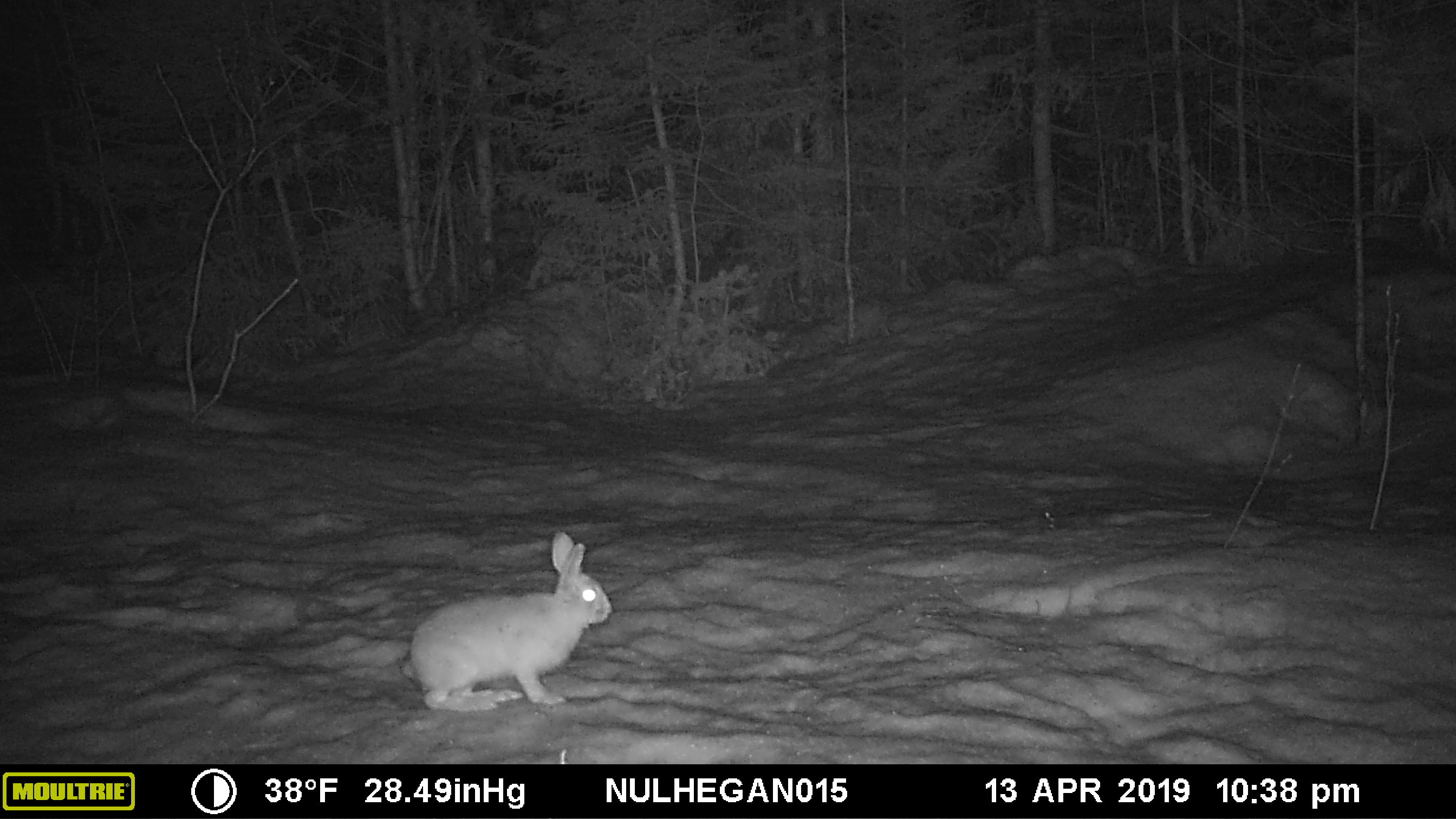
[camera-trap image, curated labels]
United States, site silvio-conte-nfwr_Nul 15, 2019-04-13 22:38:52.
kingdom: Animalia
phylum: Chordata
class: Mammalia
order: Lagomorpha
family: Leporidae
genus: Lepus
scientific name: Lepus americanus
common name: snowshoe hare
Snowshoe hare (Lepus americanus).